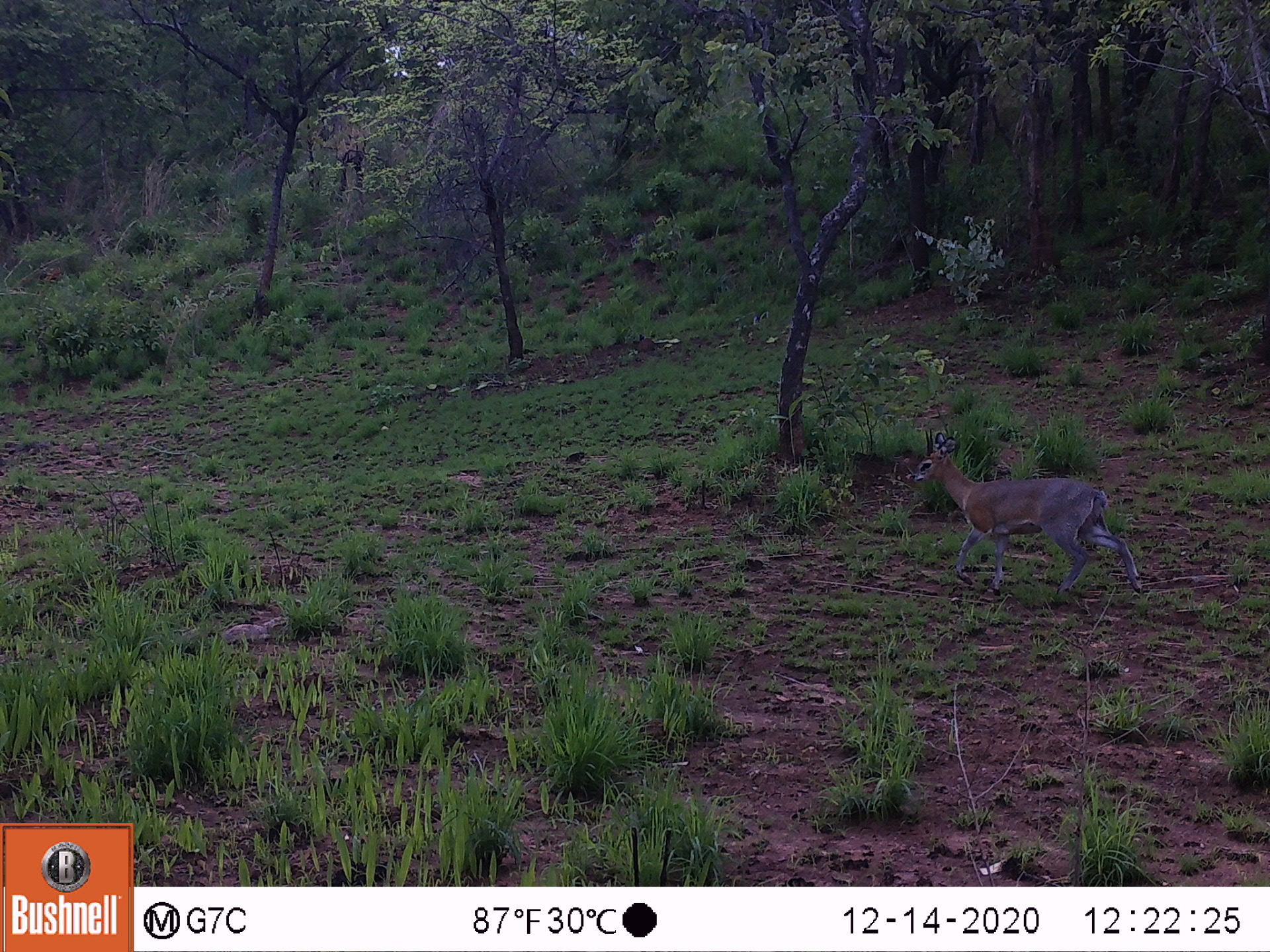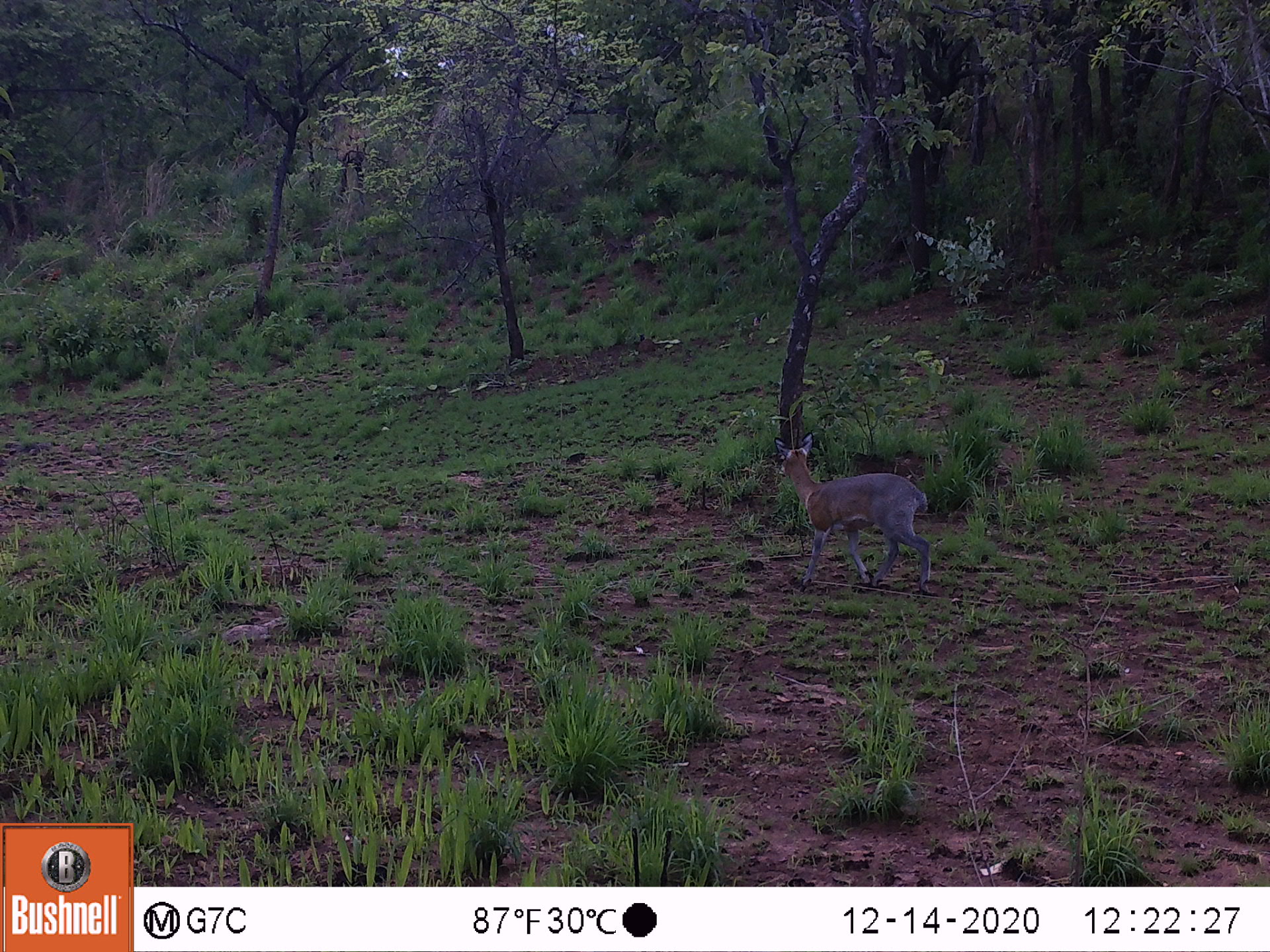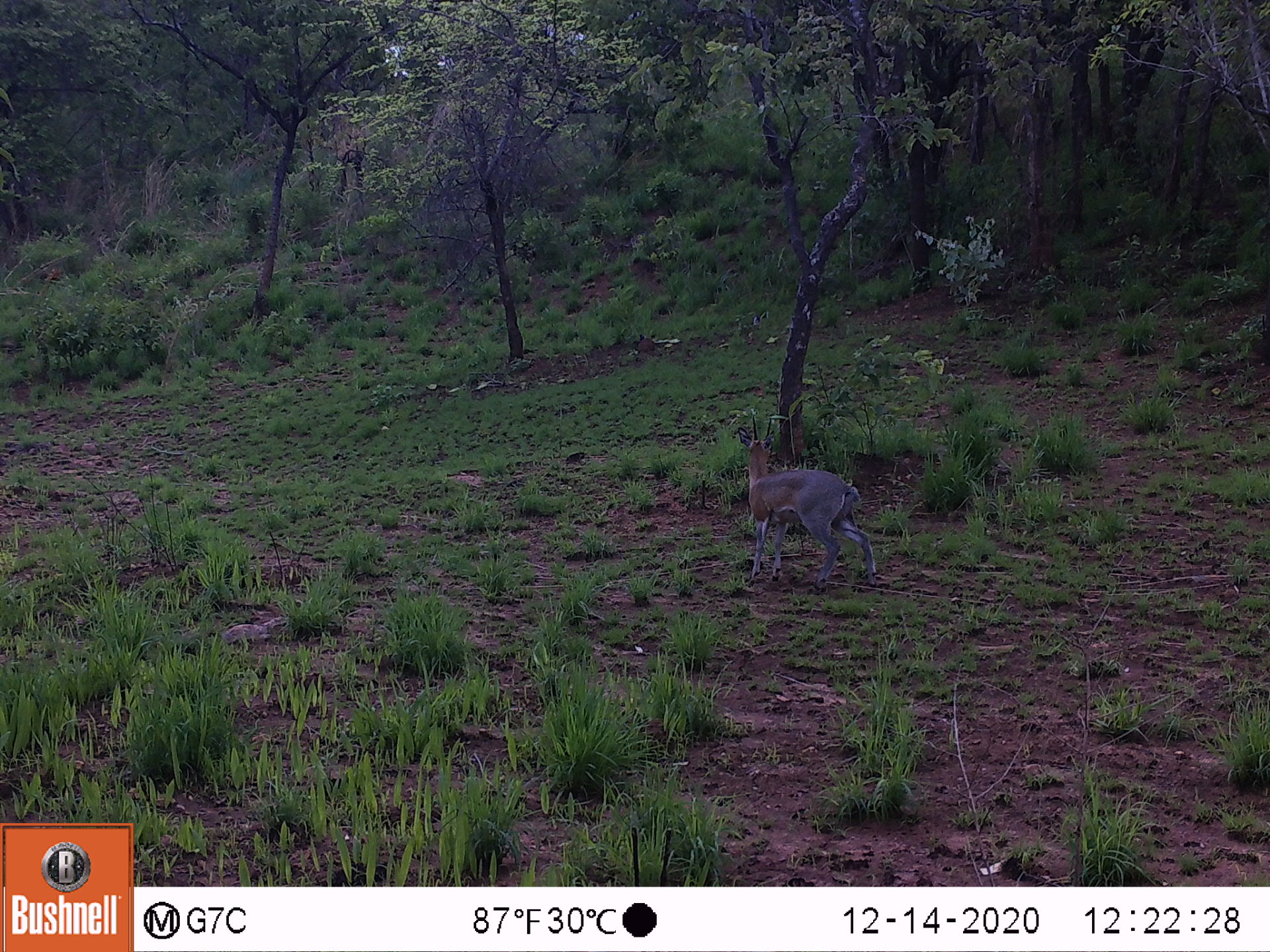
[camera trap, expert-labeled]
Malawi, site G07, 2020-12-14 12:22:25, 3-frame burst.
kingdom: Animalia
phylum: Chordata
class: Mammalia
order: Artiodactyla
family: Bovidae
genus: Oreotragus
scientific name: Oreotragus oreotragus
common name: klipspringer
Klipspringer (Oreotragus oreotragus), count 1.